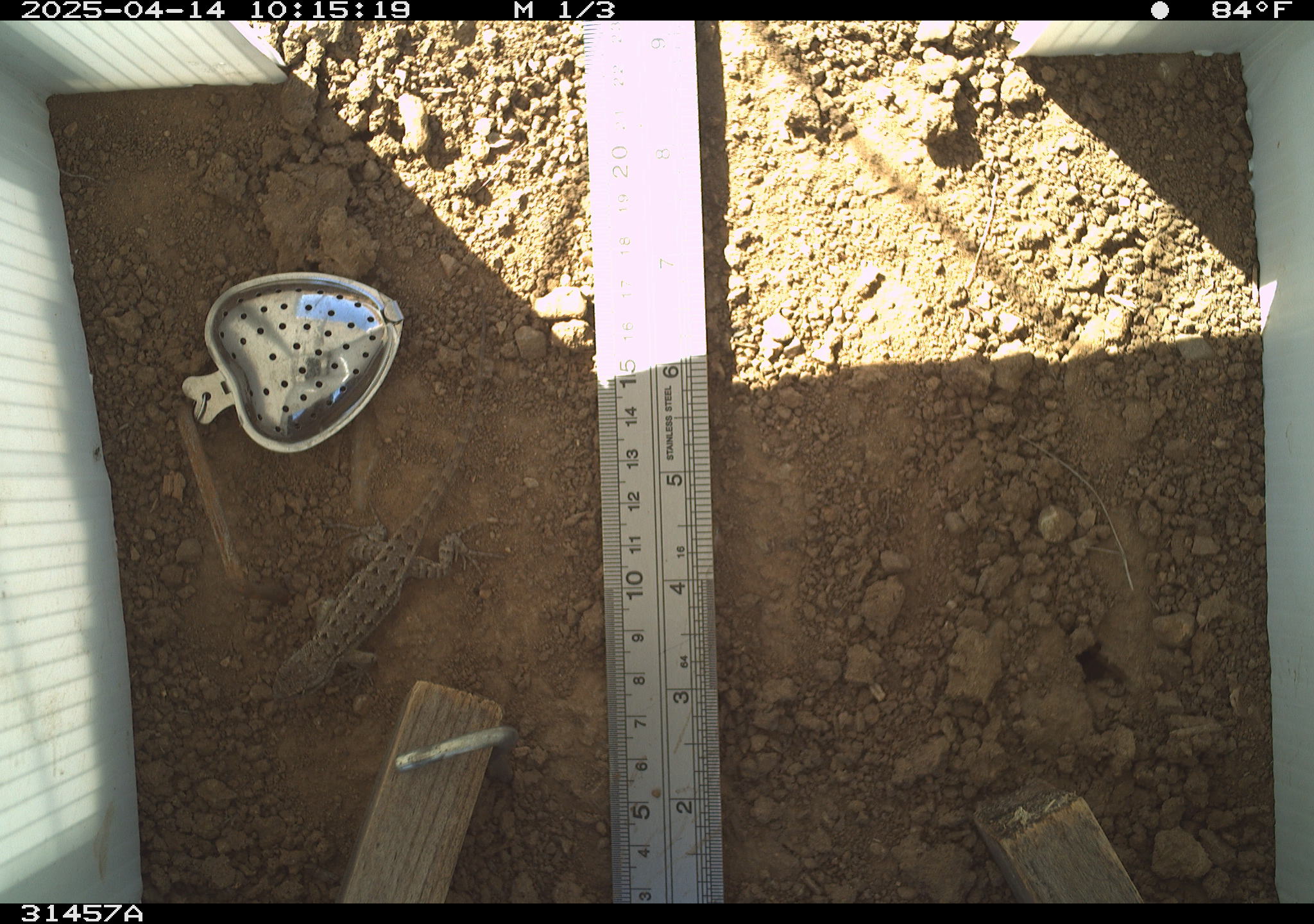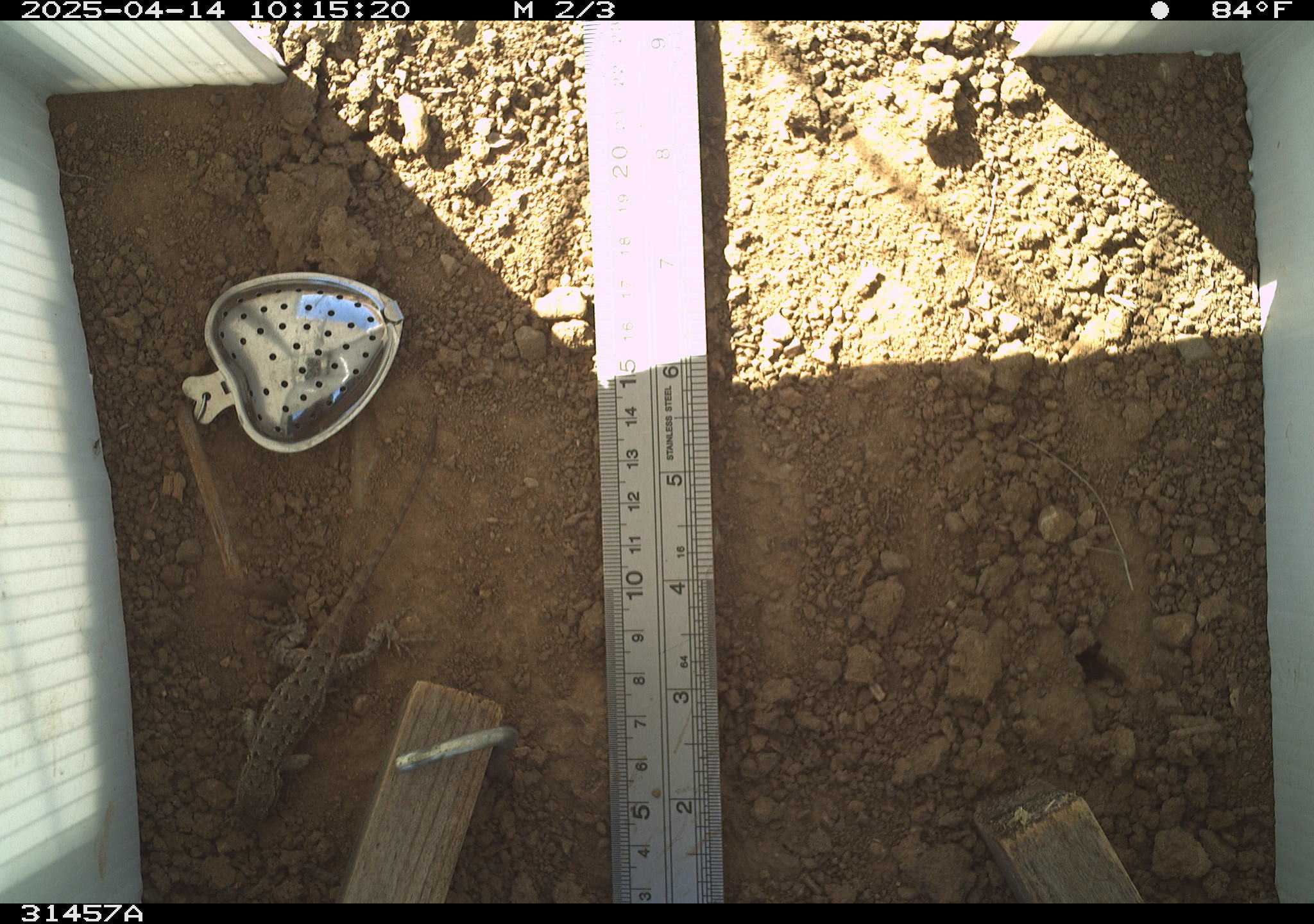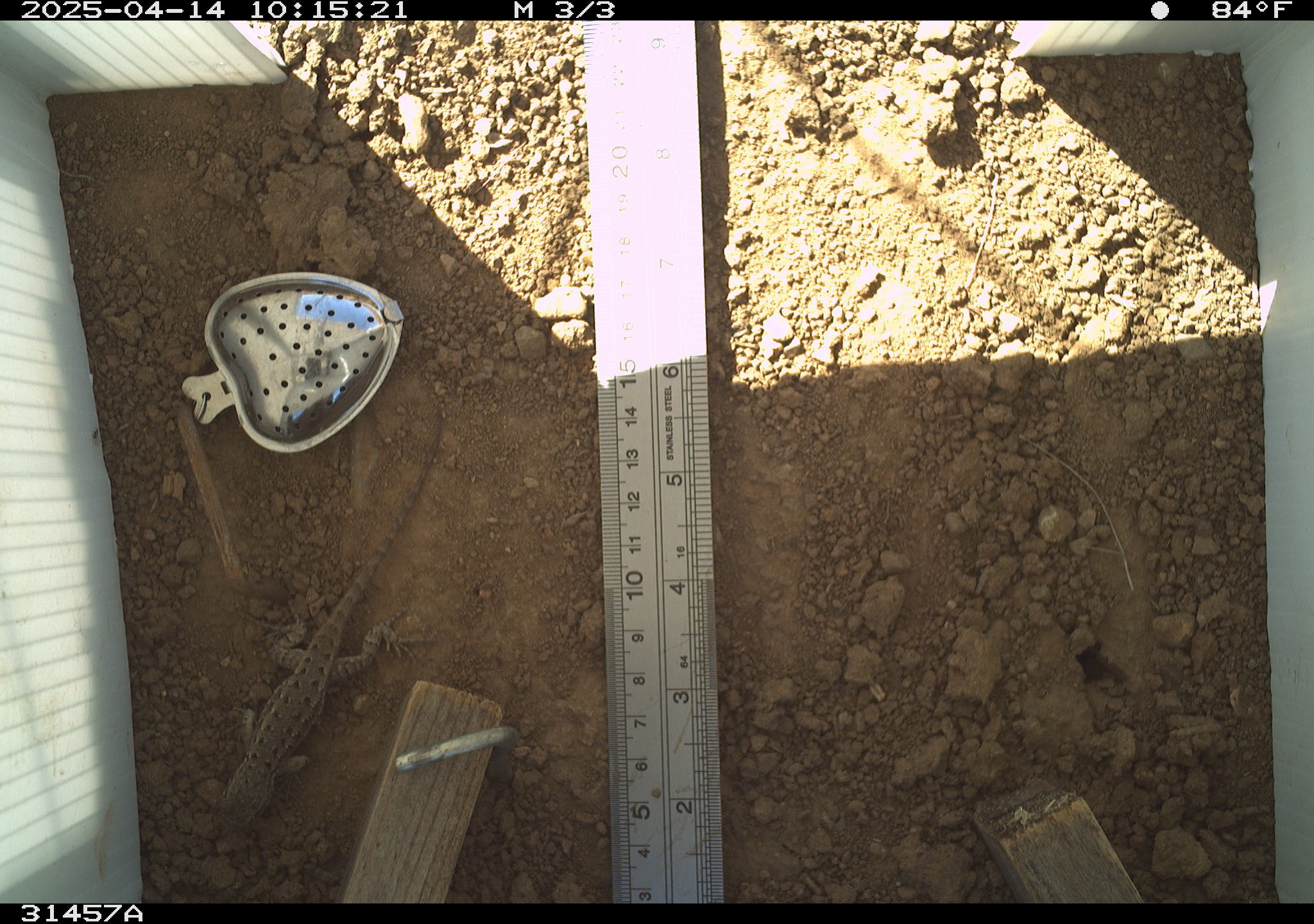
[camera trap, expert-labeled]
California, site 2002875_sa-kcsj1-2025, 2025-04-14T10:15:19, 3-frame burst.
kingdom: Animalia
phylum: Chordata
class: Reptilia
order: Squamata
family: Phrynosomatidae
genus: Sceloporus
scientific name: Sceloporus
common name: spiny lizards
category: sceloporus species